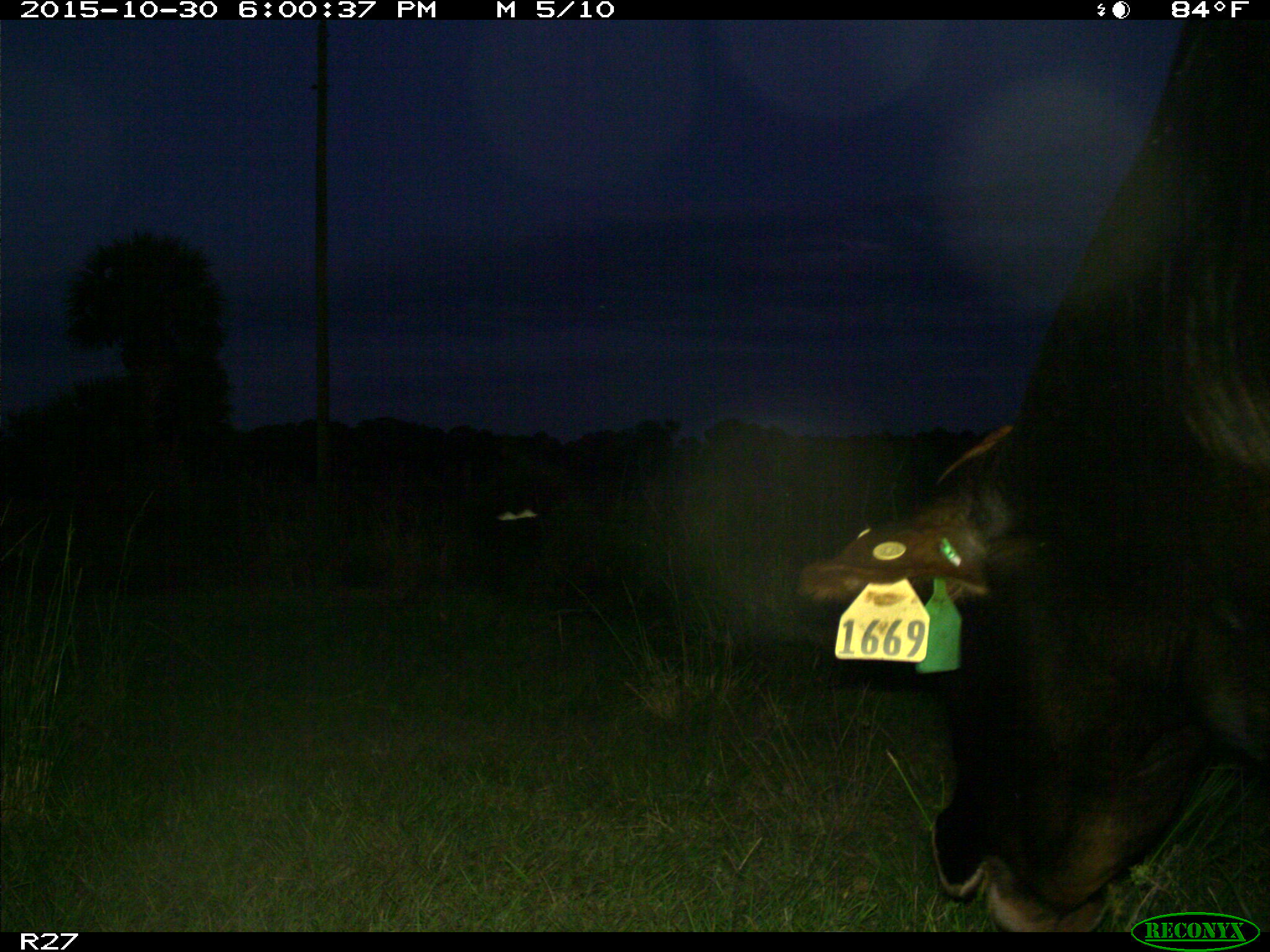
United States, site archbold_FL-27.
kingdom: Animalia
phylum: Chordata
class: Mammalia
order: Artiodactyla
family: Bovidae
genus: Bos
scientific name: Bos taurus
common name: domestic cow